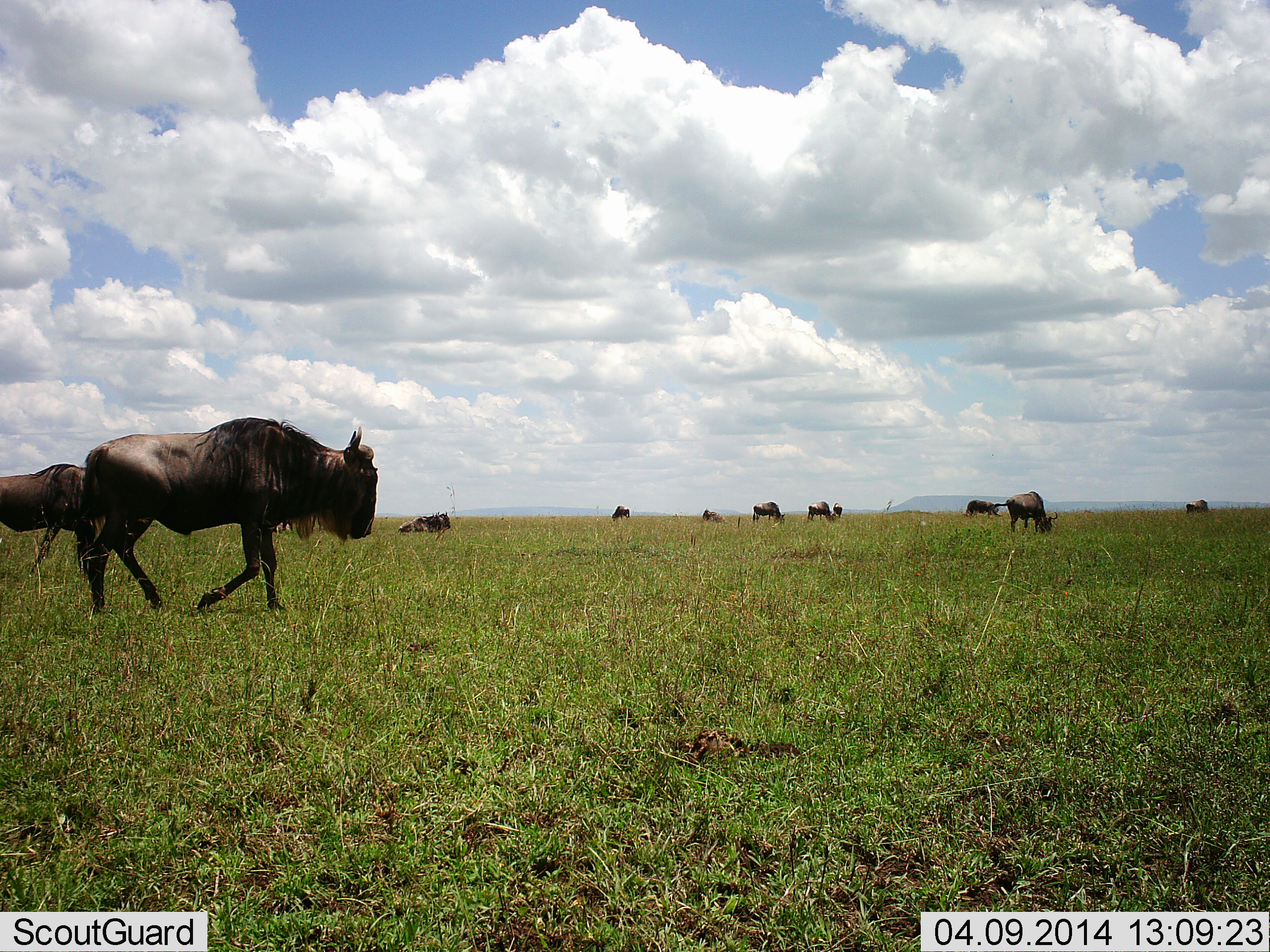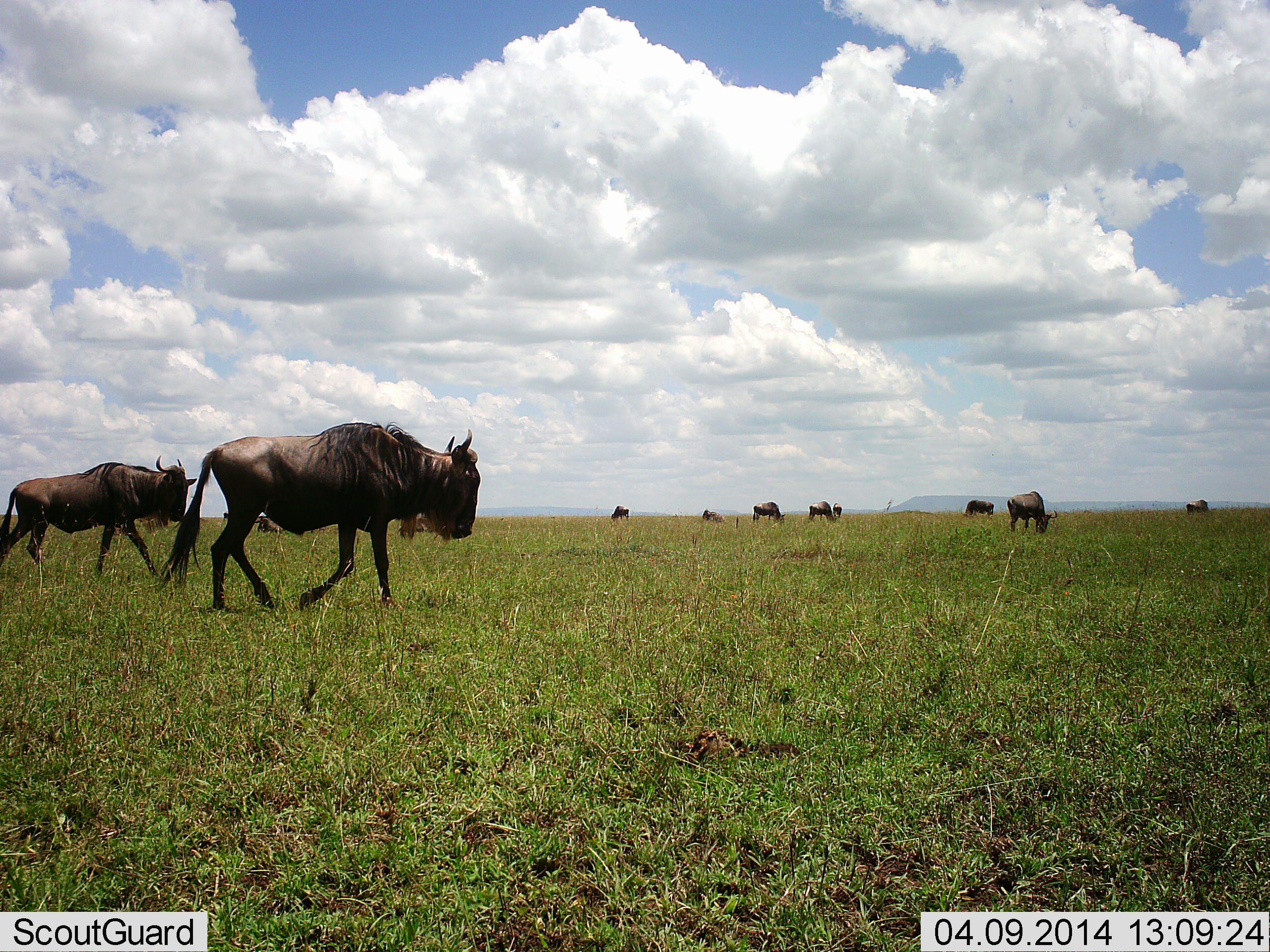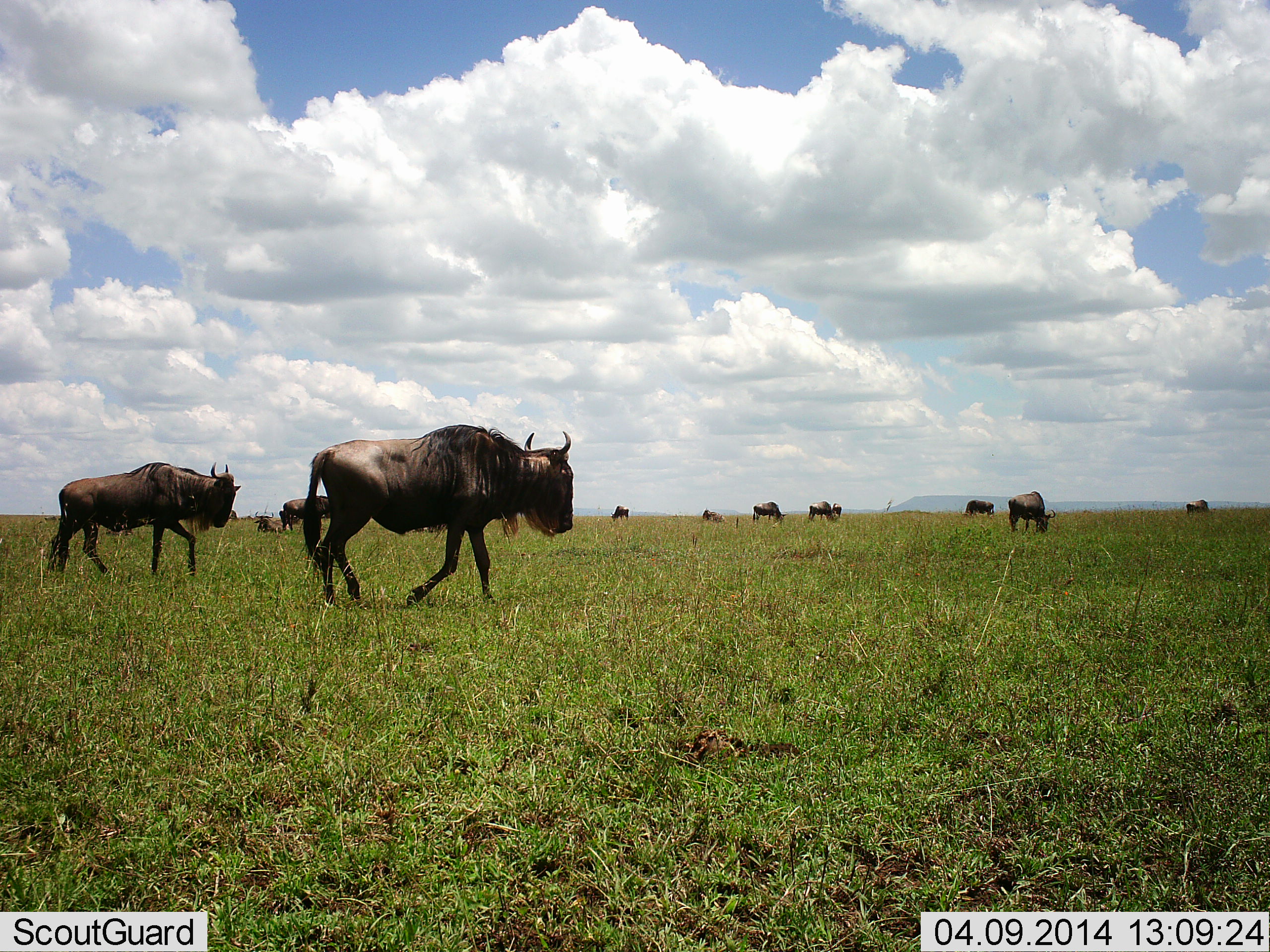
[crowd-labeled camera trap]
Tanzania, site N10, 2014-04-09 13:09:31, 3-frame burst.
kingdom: Animalia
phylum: Chordata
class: Mammalia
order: Artiodactyla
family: Bovidae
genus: Connochaetes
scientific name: Connochaetes taurinus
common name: blue wildebeest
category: wildebeest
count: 11-50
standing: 40%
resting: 10%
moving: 80%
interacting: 0%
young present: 0%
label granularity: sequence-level